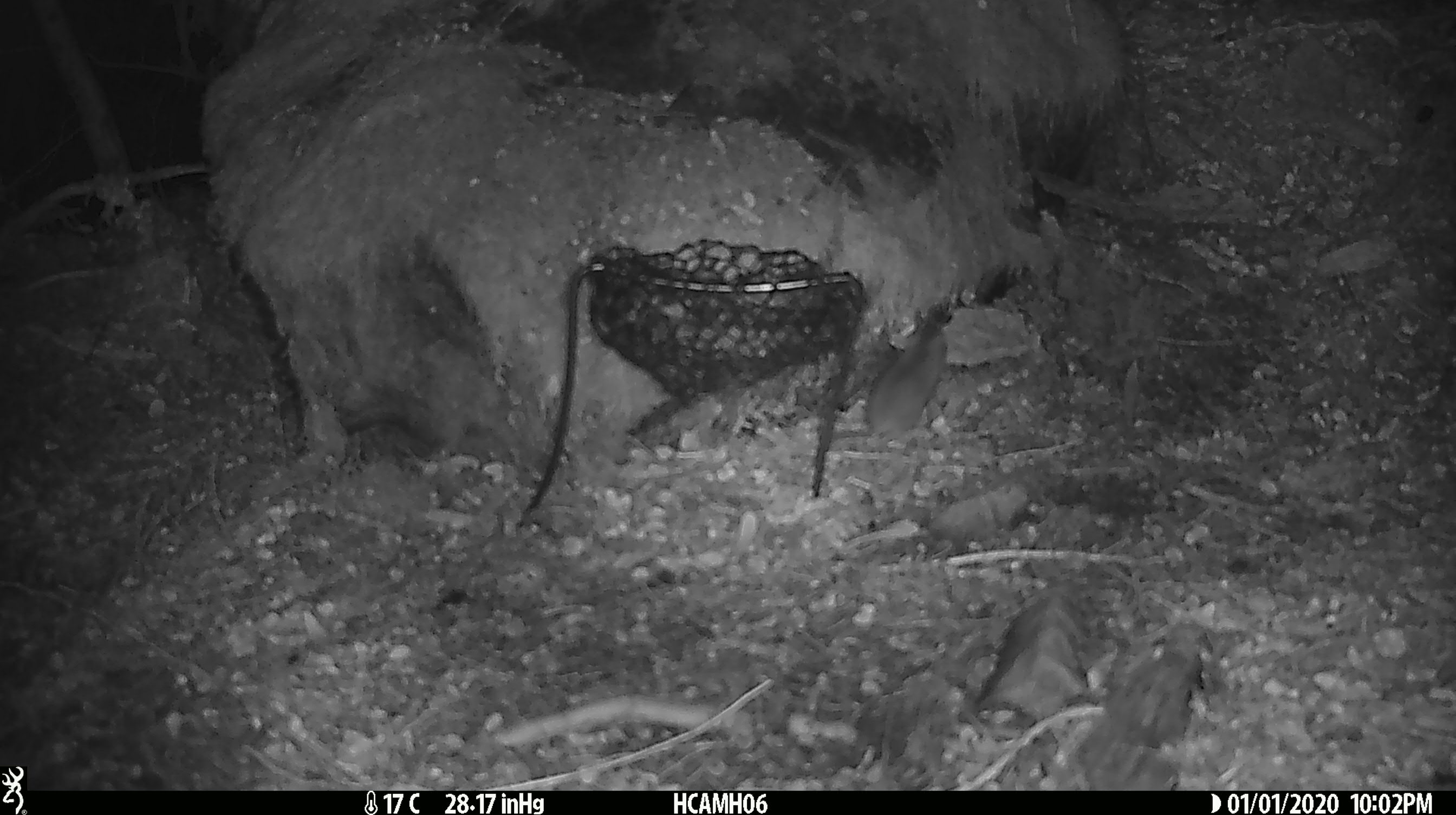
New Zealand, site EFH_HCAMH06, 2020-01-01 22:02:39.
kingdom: Animalia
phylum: Chordata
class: Mammalia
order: Rodentia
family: Muridae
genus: Mus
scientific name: Mus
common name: mouse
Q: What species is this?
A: Mouse (Mus).